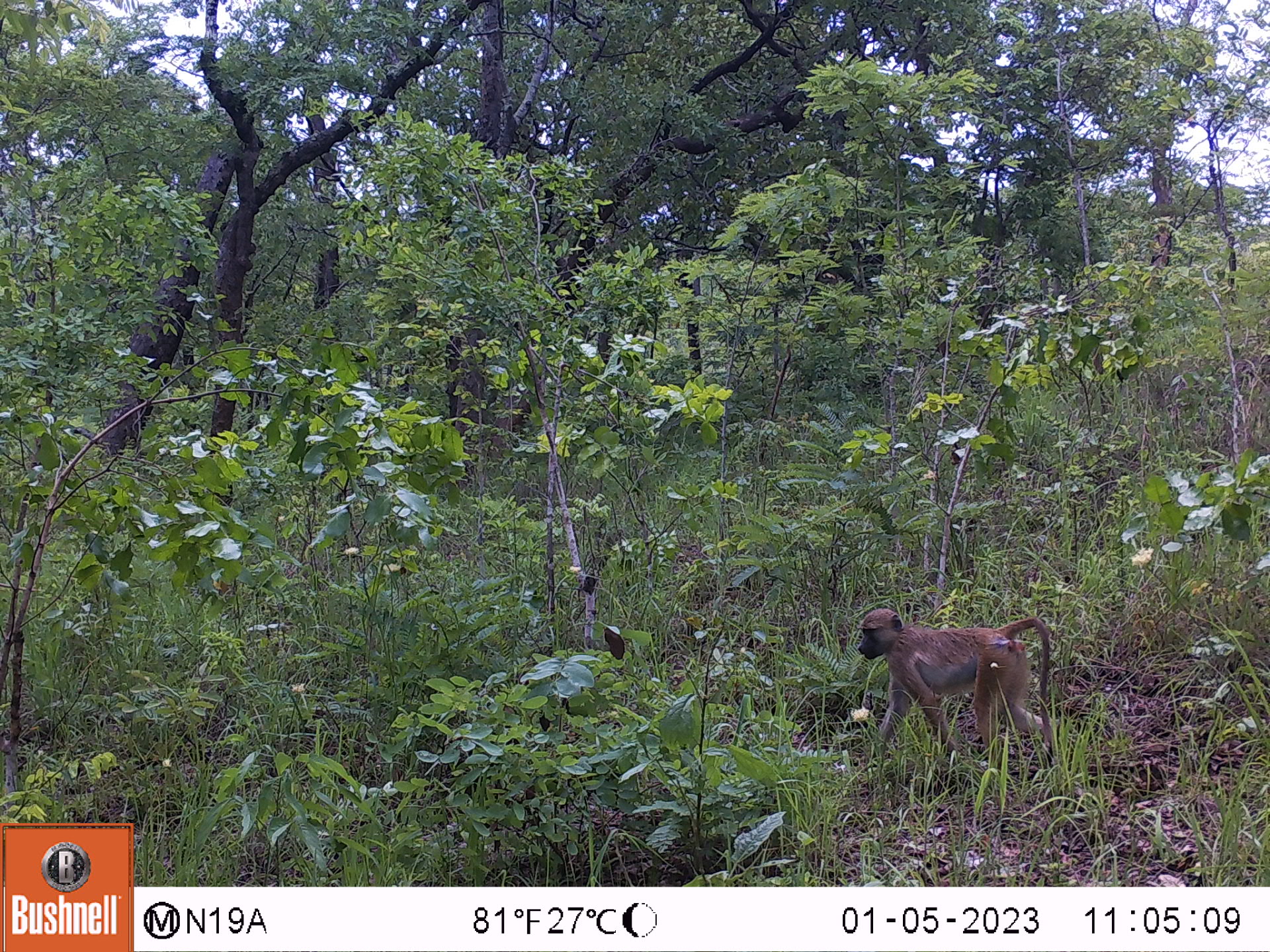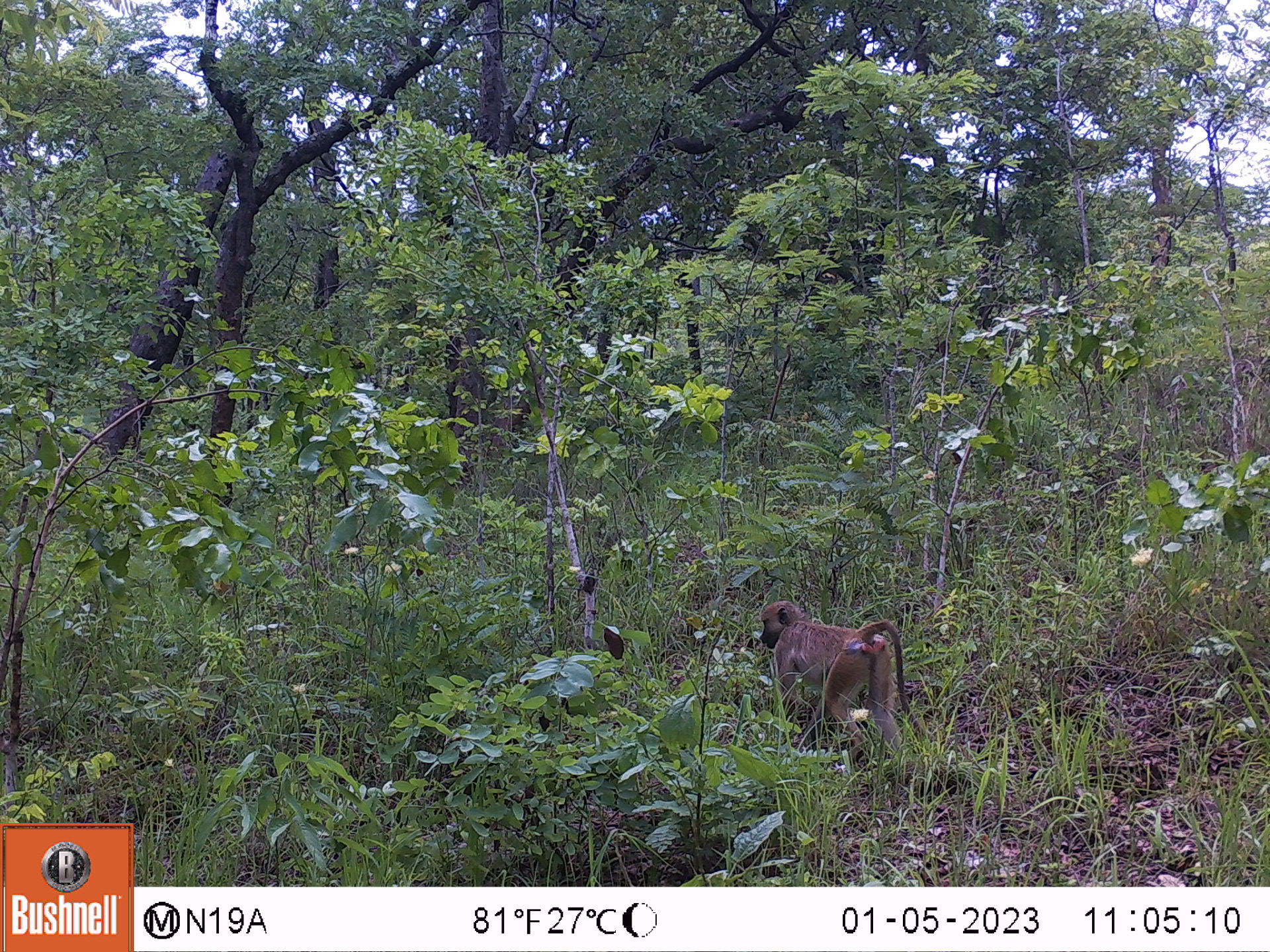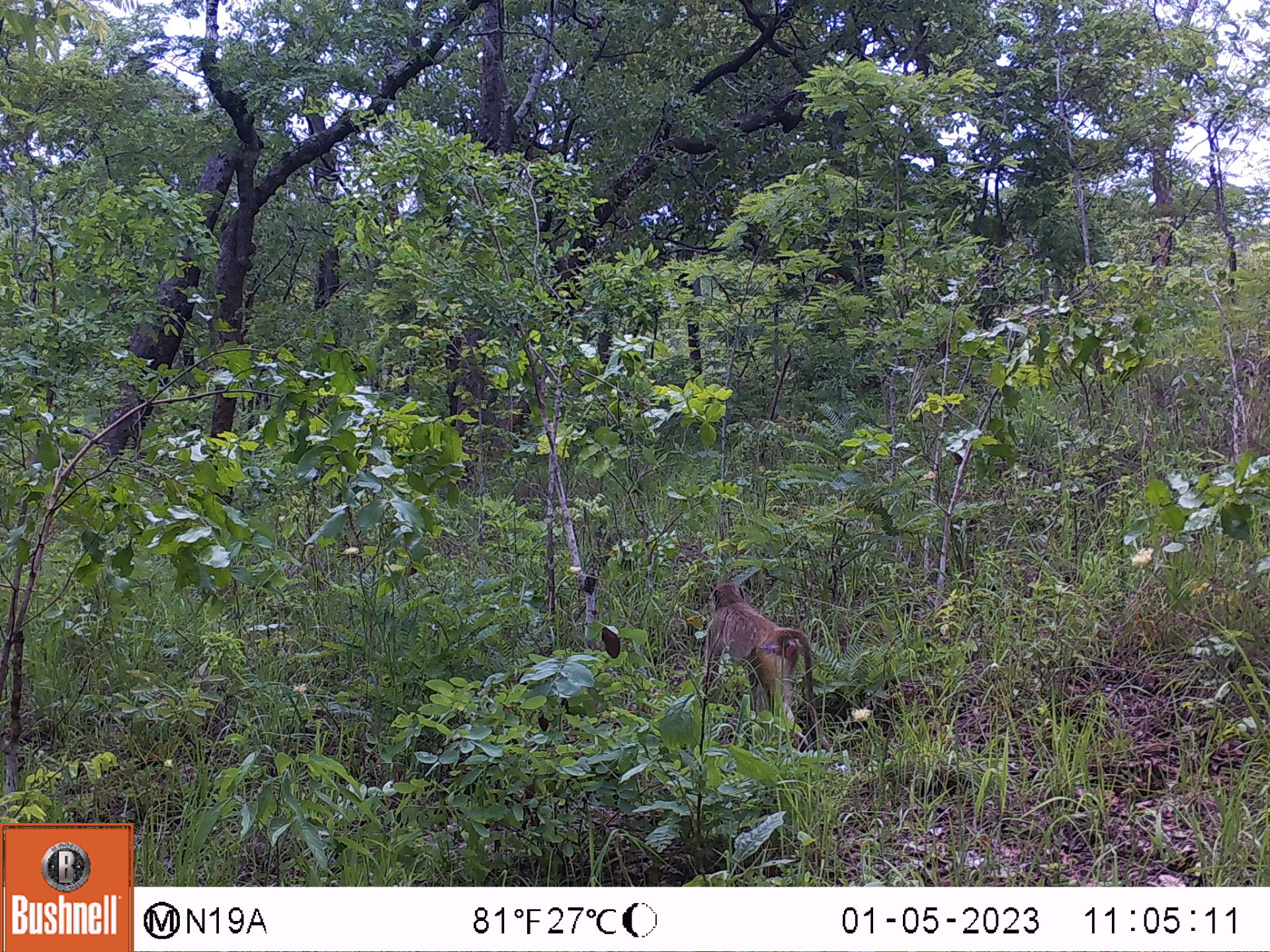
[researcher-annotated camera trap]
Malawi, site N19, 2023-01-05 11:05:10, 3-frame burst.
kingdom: Animalia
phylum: Chordata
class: Mammalia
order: Primates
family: Cercopithecidae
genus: Papio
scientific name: Papio cynocephalus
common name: yellow baboon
Yellow baboon (Papio cynocephalus), count 1.